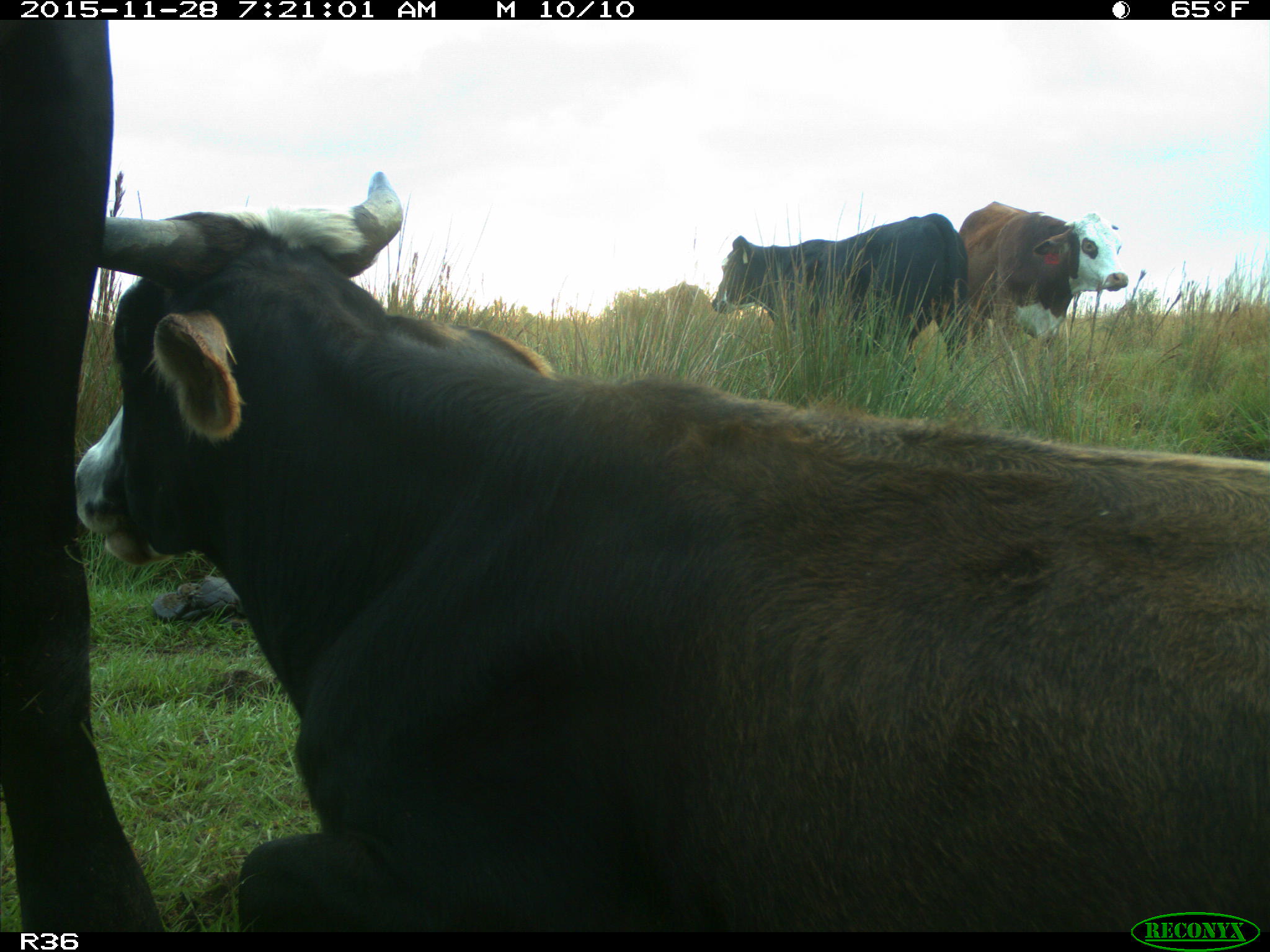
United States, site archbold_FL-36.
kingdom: Animalia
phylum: Chordata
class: Mammalia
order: Artiodactyla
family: Bovidae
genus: Bos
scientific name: Bos taurus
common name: domestic cow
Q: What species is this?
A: Bos taurus (domestic cow).